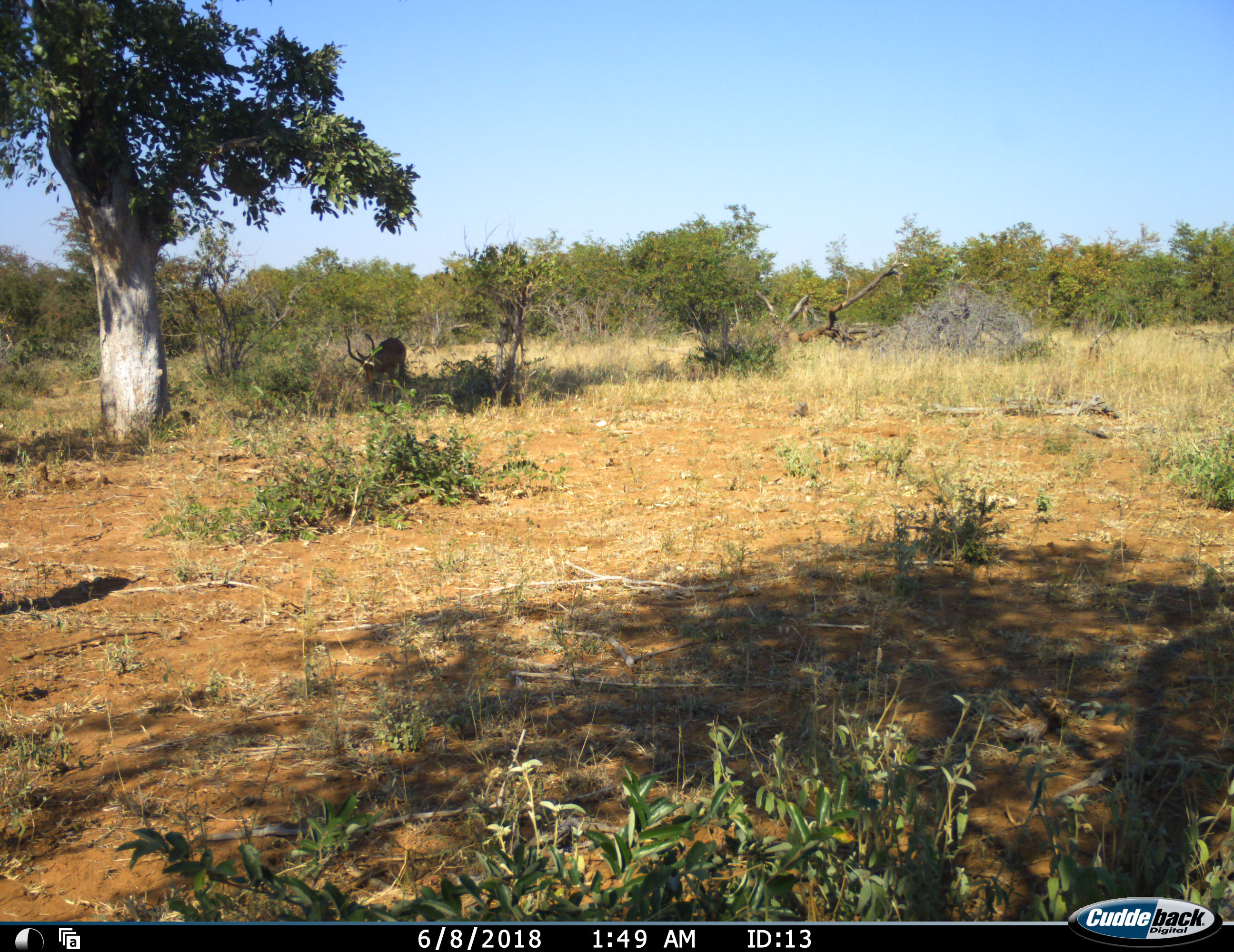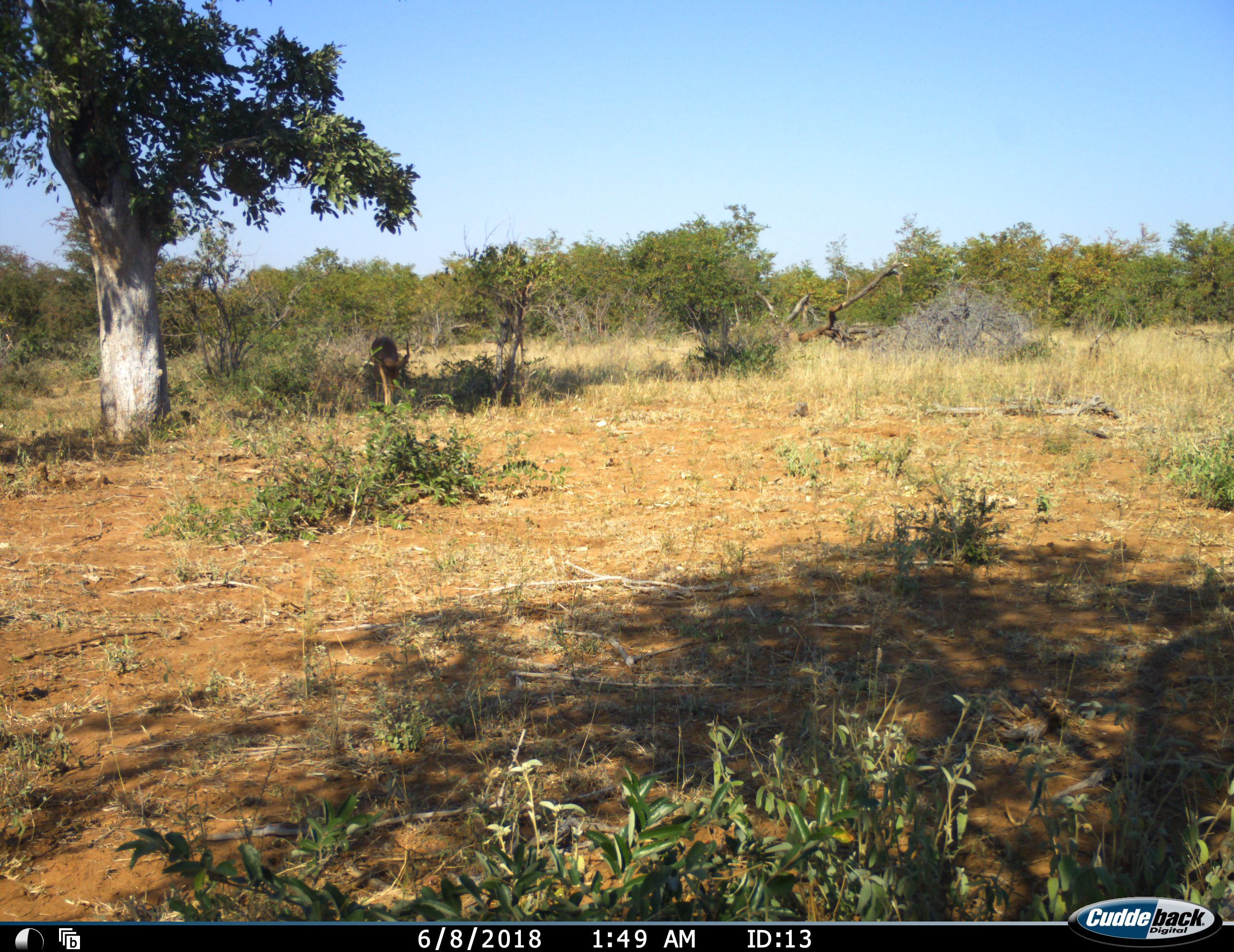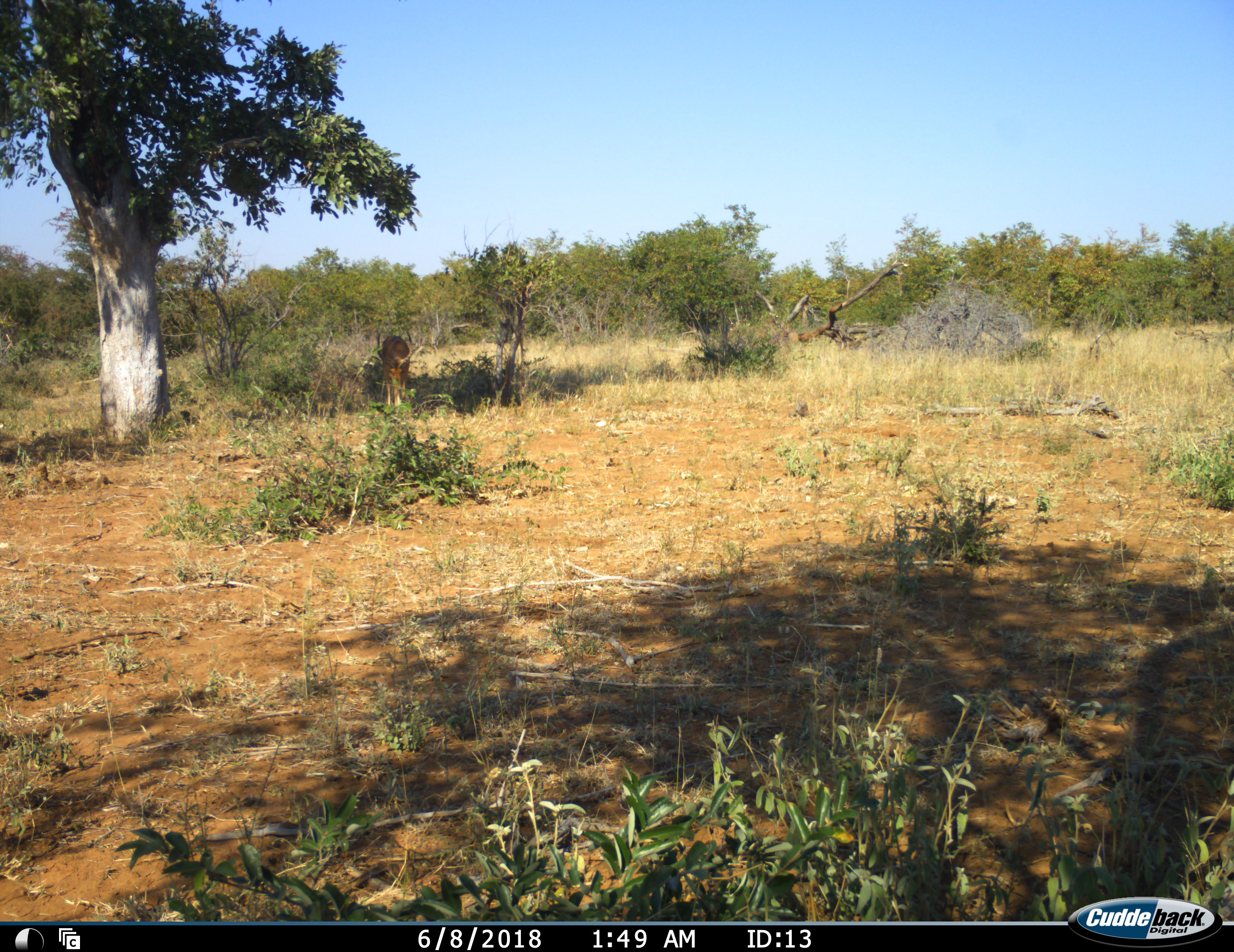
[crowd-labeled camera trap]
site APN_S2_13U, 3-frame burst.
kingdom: Animalia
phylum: Chordata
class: Mammalia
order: Artiodactyla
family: Bovidae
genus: Aepyceros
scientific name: Aepyceros melampus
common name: impala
Impala (Aepyceros melampus), count 1. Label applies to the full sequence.